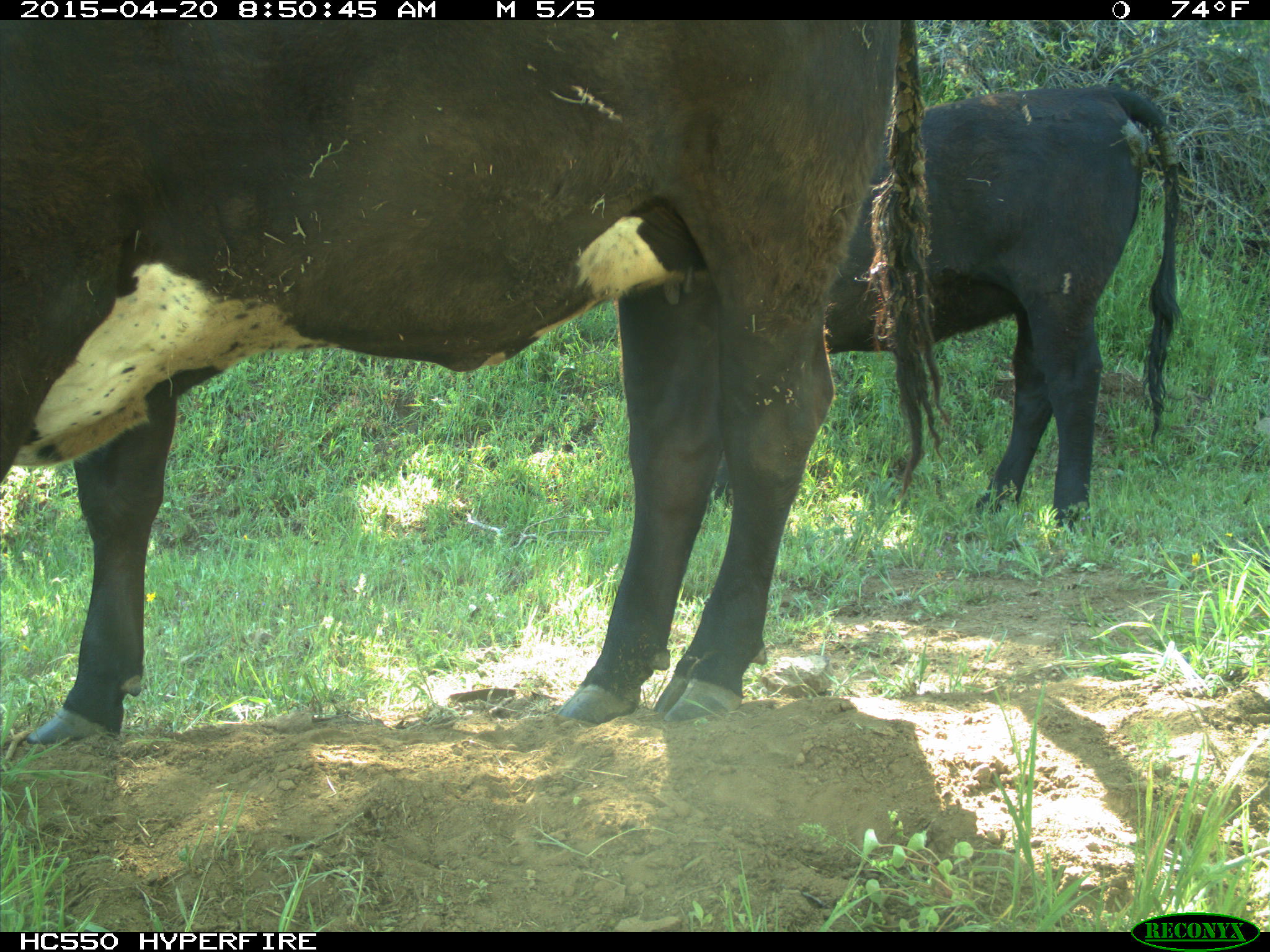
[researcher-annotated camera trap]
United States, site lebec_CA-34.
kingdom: Animalia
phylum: Chordata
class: Mammalia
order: Artiodactyla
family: Bovidae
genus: Bos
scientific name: Bos taurus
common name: domestic cow